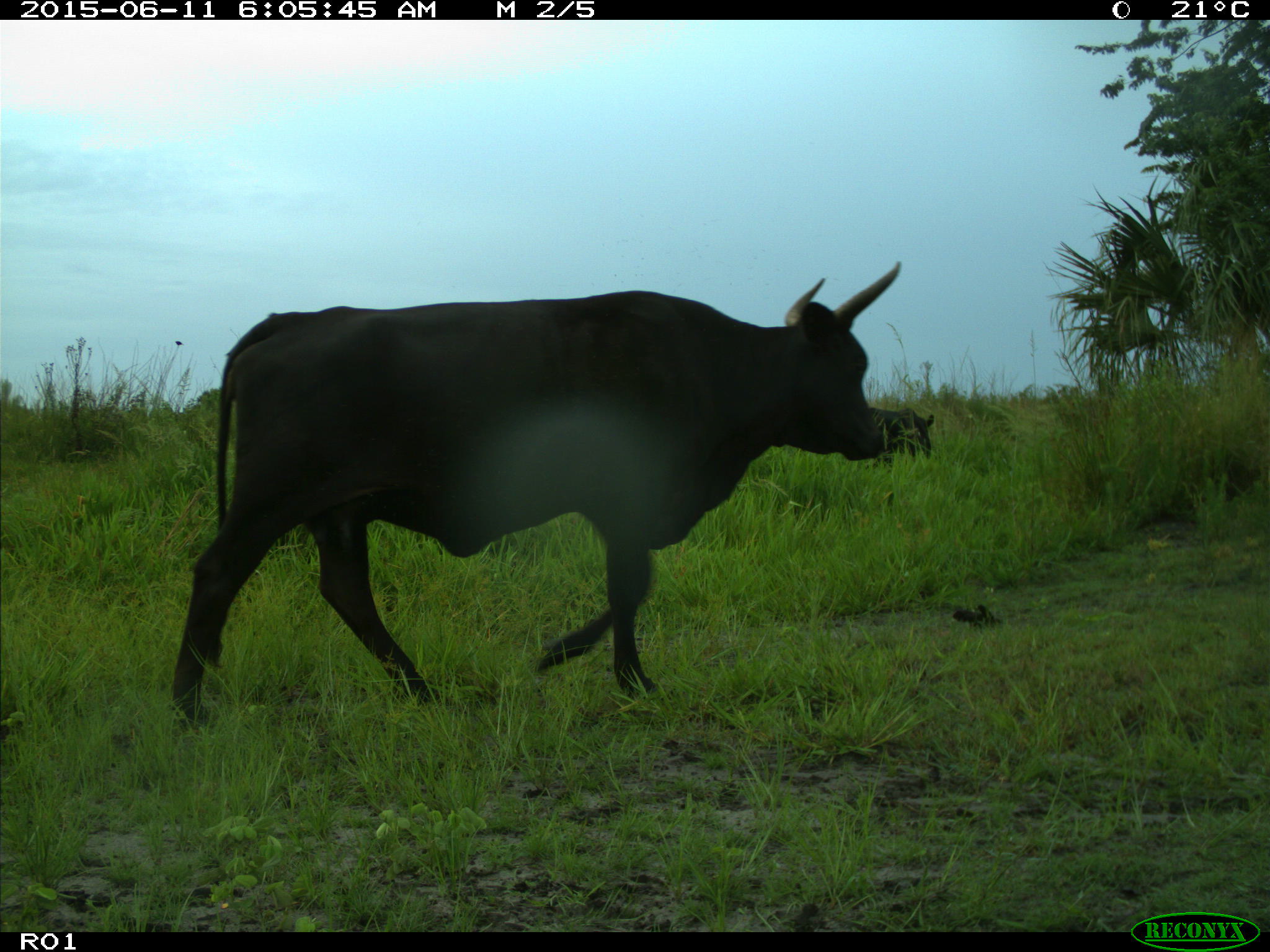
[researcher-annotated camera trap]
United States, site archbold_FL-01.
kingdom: Animalia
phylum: Chordata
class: Mammalia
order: Artiodactyla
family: Bovidae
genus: Bos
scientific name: Bos taurus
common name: domestic cow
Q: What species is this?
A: Bos taurus (domestic cow).